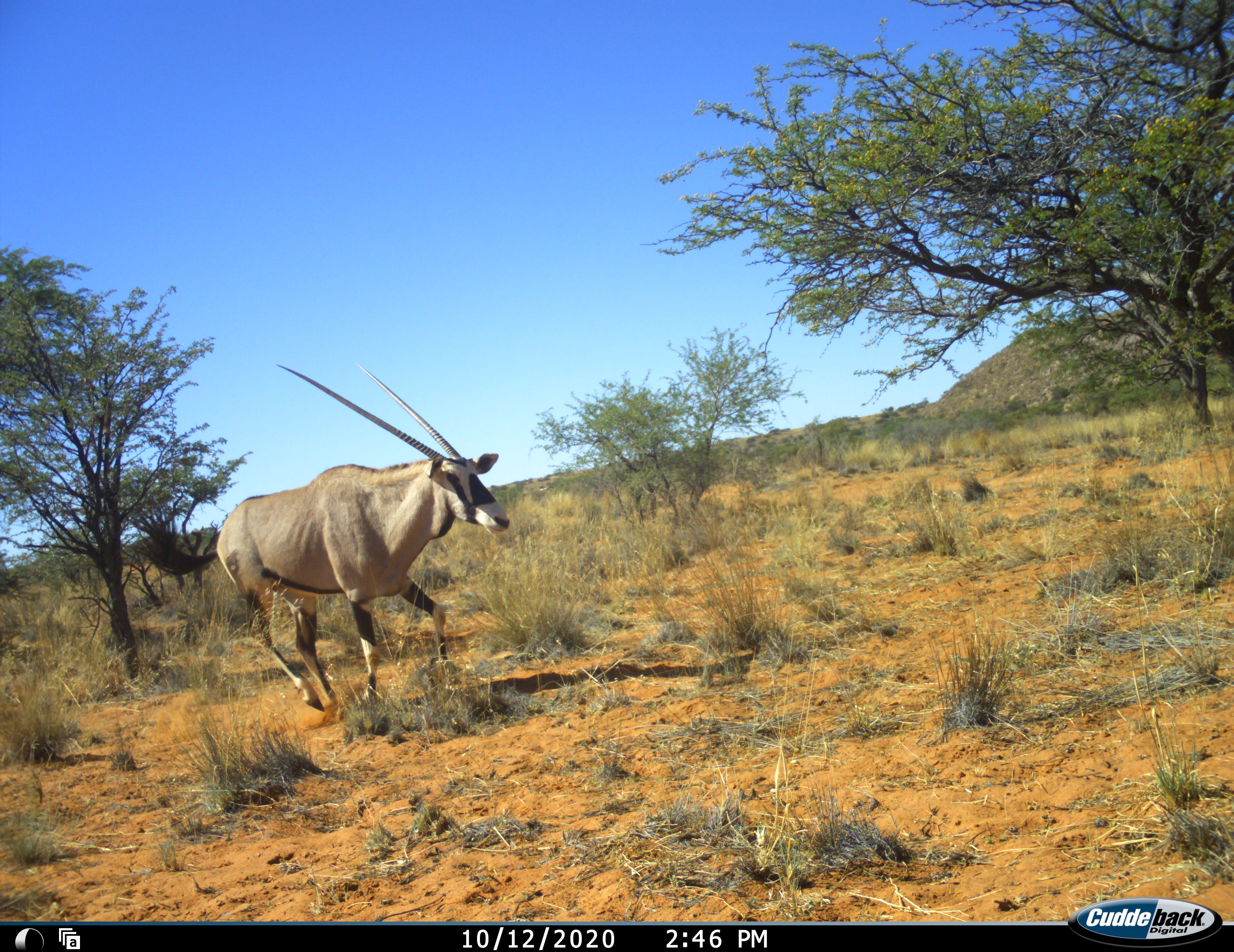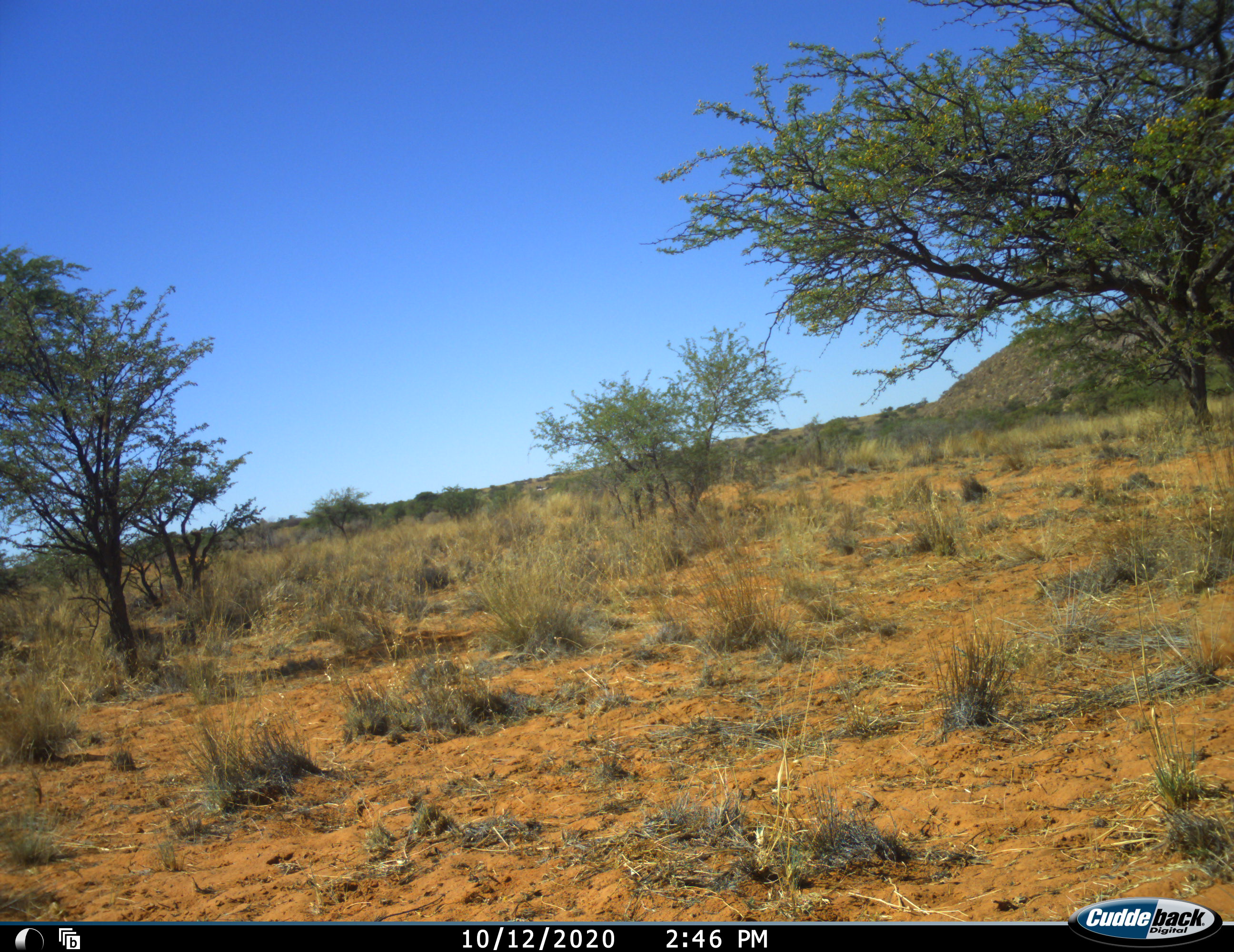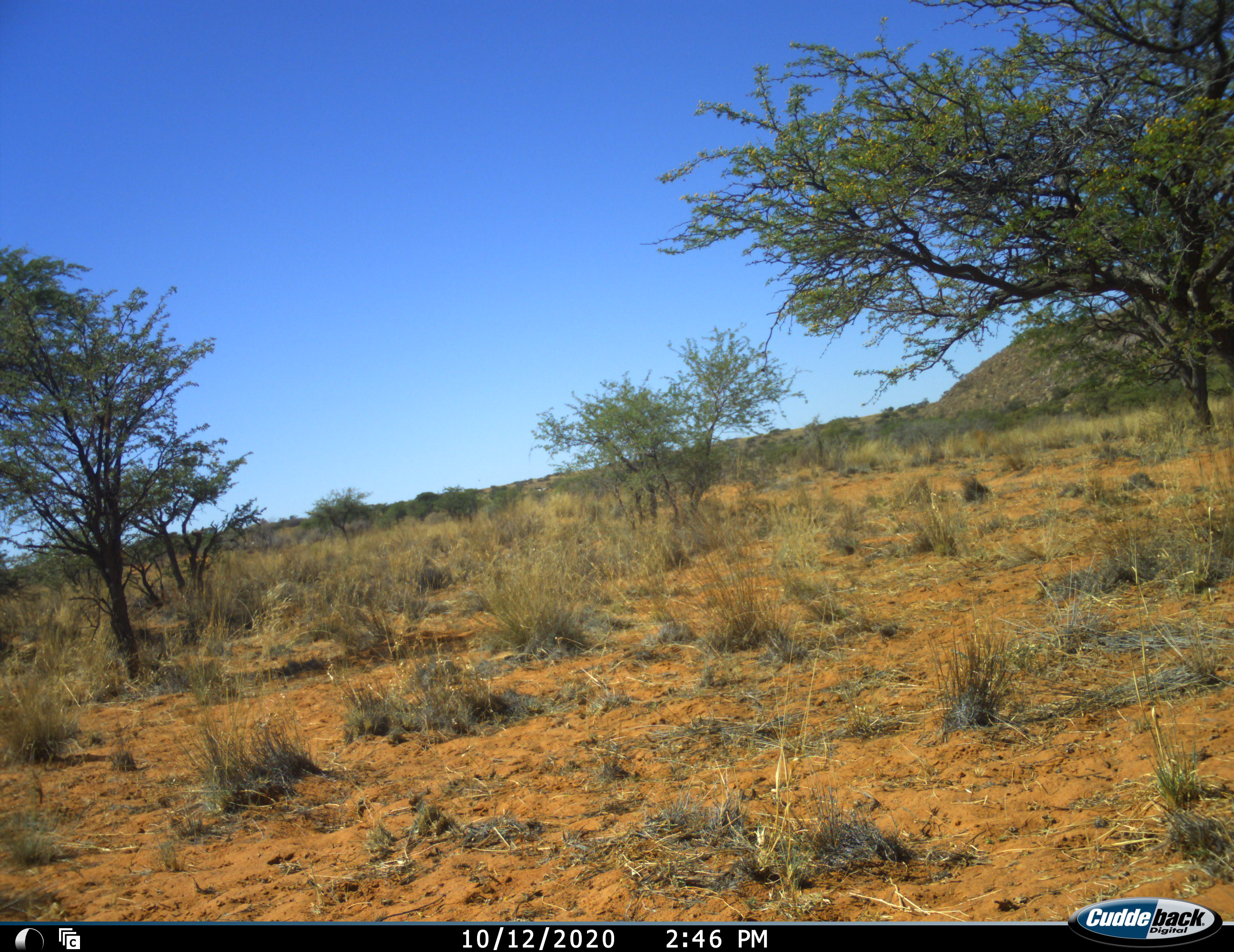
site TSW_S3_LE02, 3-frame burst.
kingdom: Animalia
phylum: Chordata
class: Mammalia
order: Artiodactyla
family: Bovidae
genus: Oryx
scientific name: Oryx gazella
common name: gemsbok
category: oryx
Oryx (gemsbok) (Oryx gazella), count 1. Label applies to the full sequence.